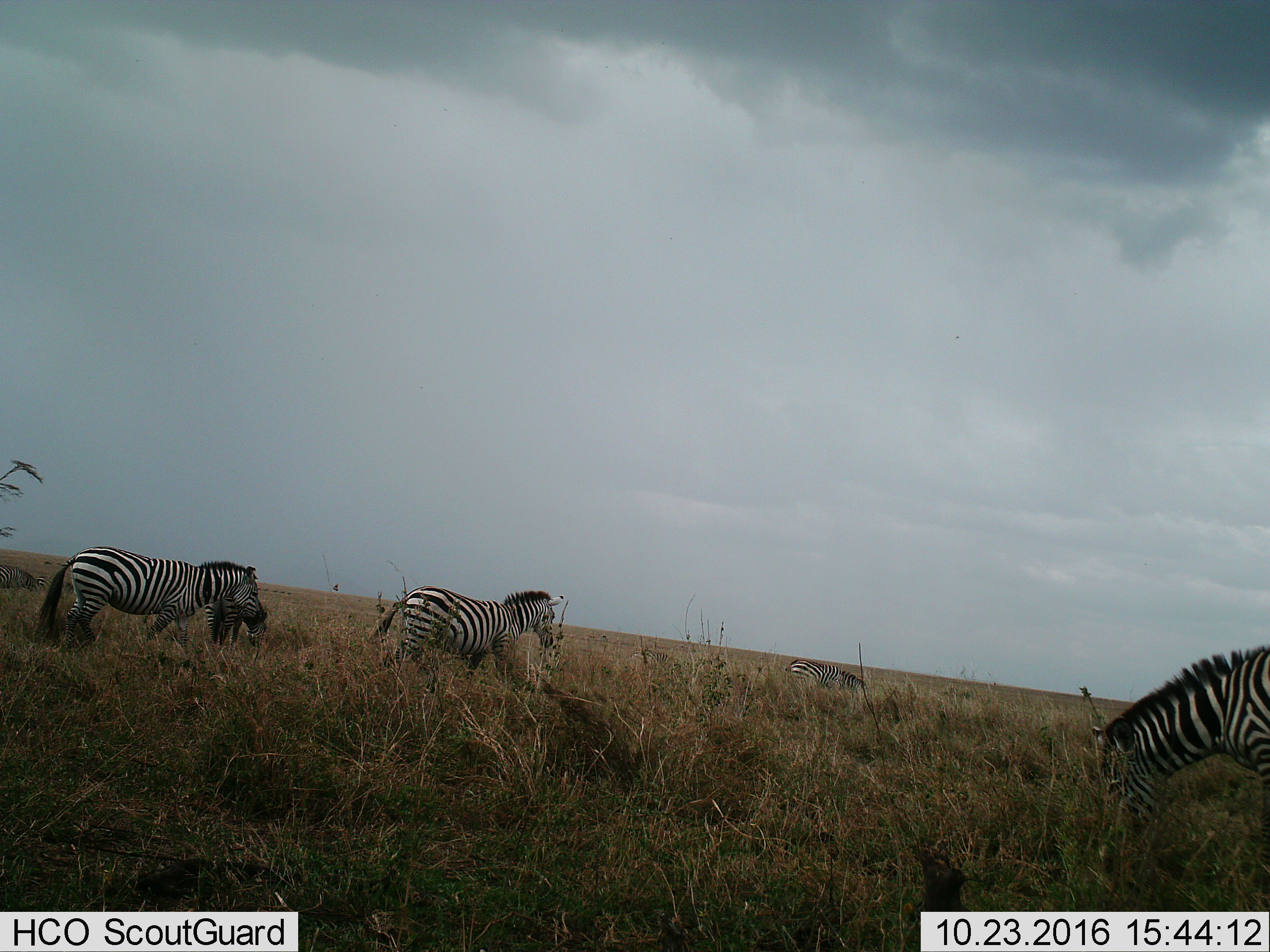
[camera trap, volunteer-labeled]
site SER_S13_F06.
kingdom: Animalia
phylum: Chordata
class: Mammalia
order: Perissodactyla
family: Equidae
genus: Equus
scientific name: Equus quagga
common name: plains zebra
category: zebraplains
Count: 5.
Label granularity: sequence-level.